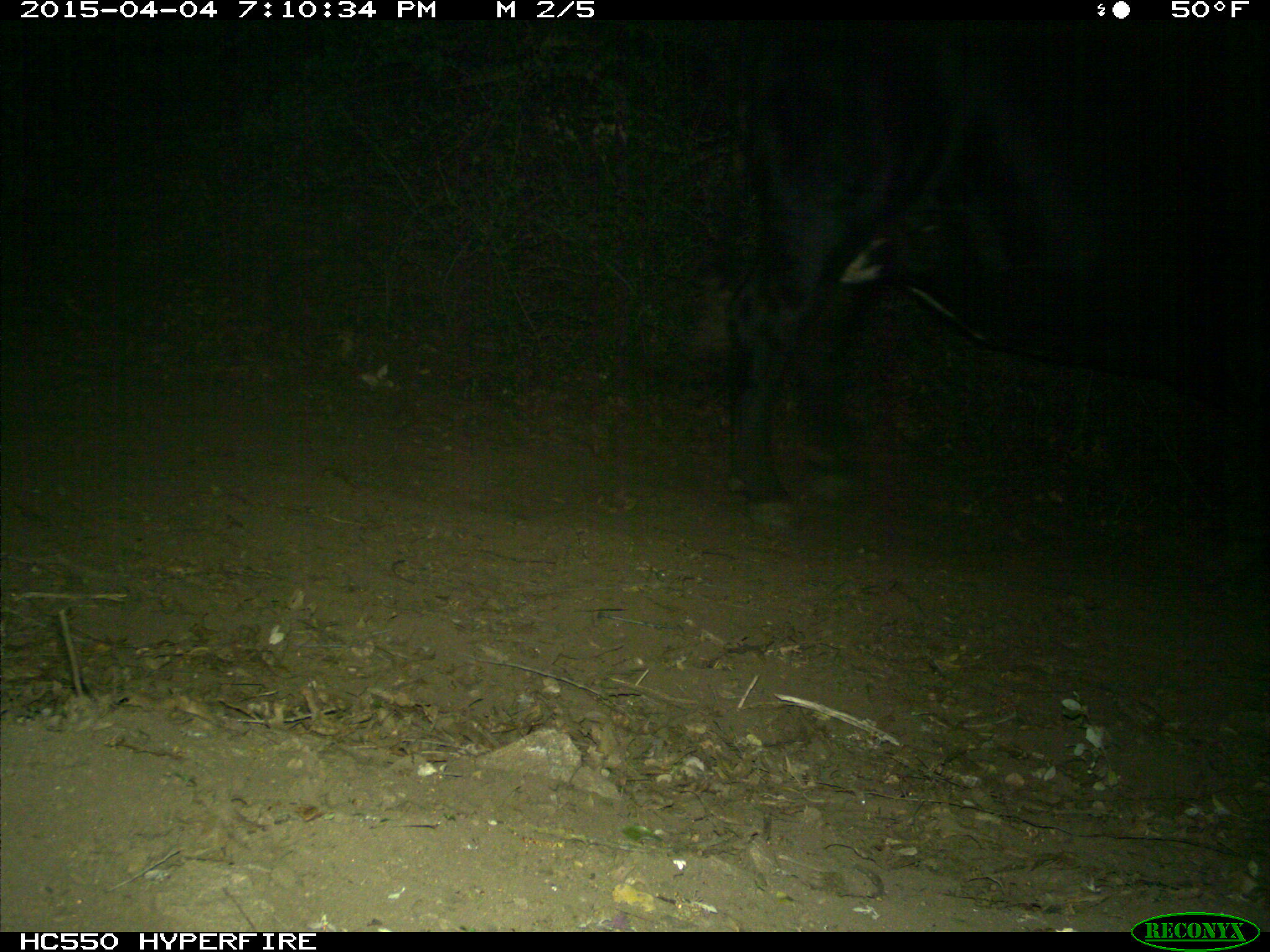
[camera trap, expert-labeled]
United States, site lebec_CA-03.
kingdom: Animalia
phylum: Chordata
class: Mammalia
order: Artiodactyla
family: Bovidae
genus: Bos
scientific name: Bos taurus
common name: domestic cow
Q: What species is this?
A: Bos taurus (domestic cow).